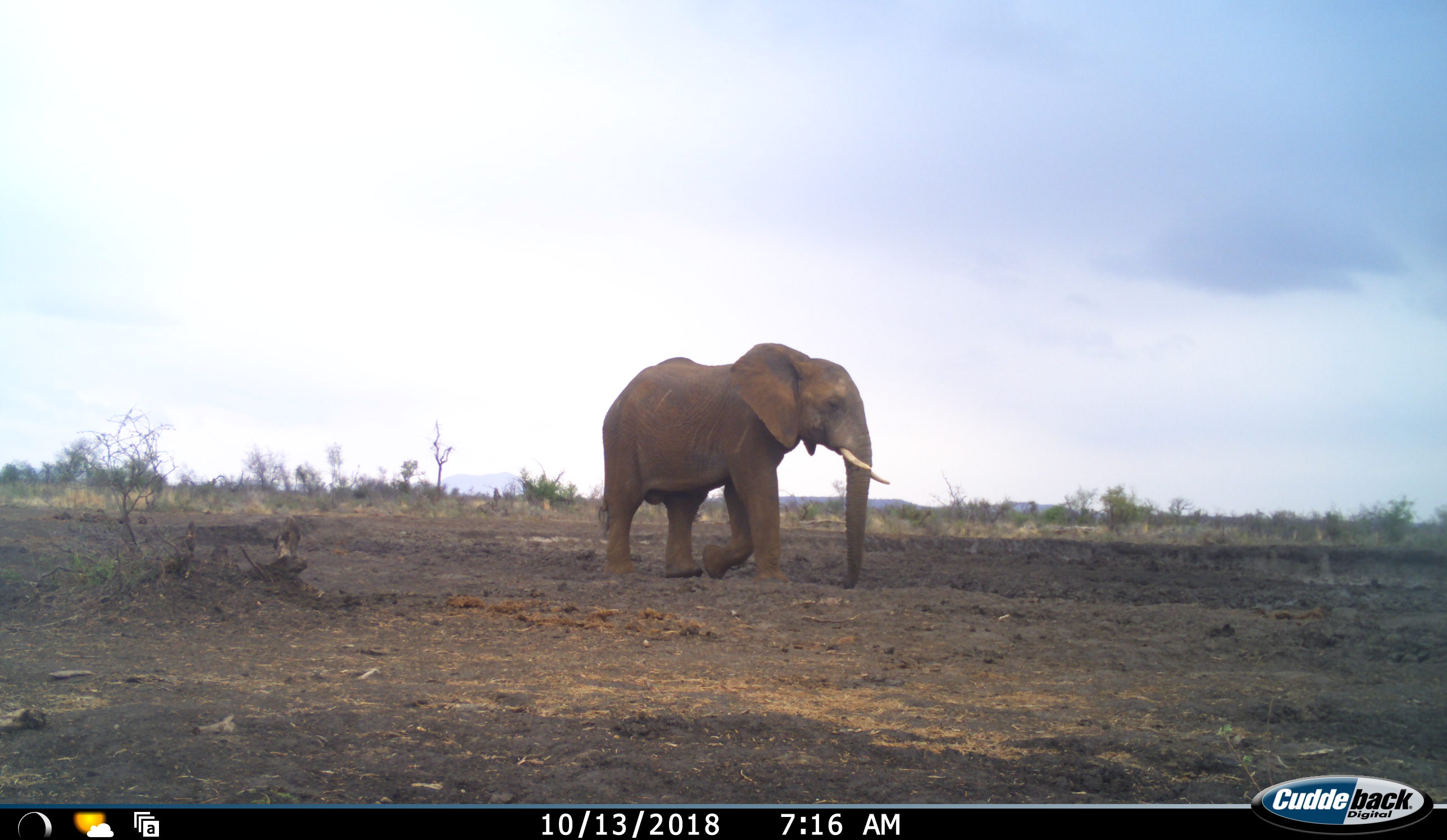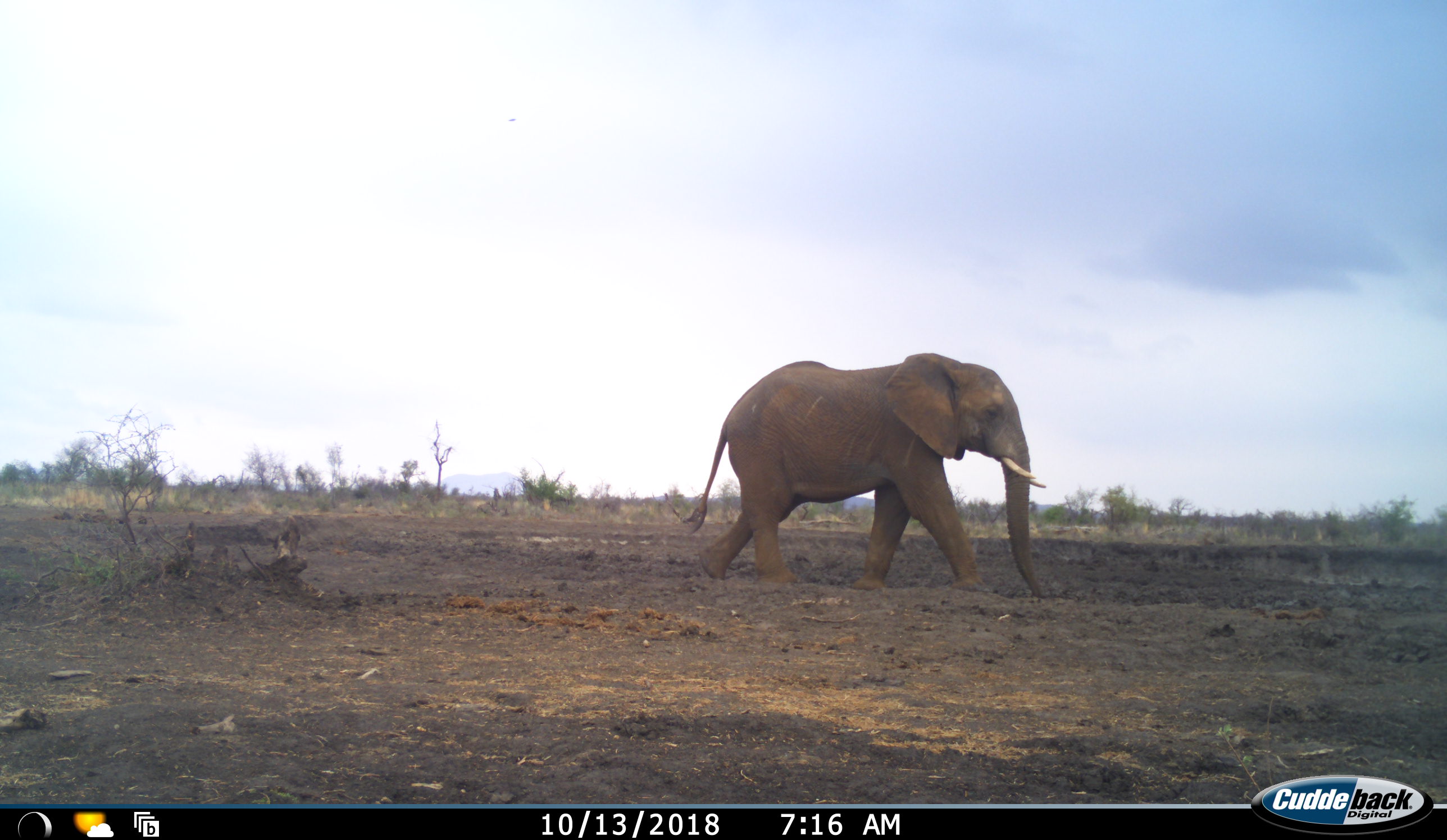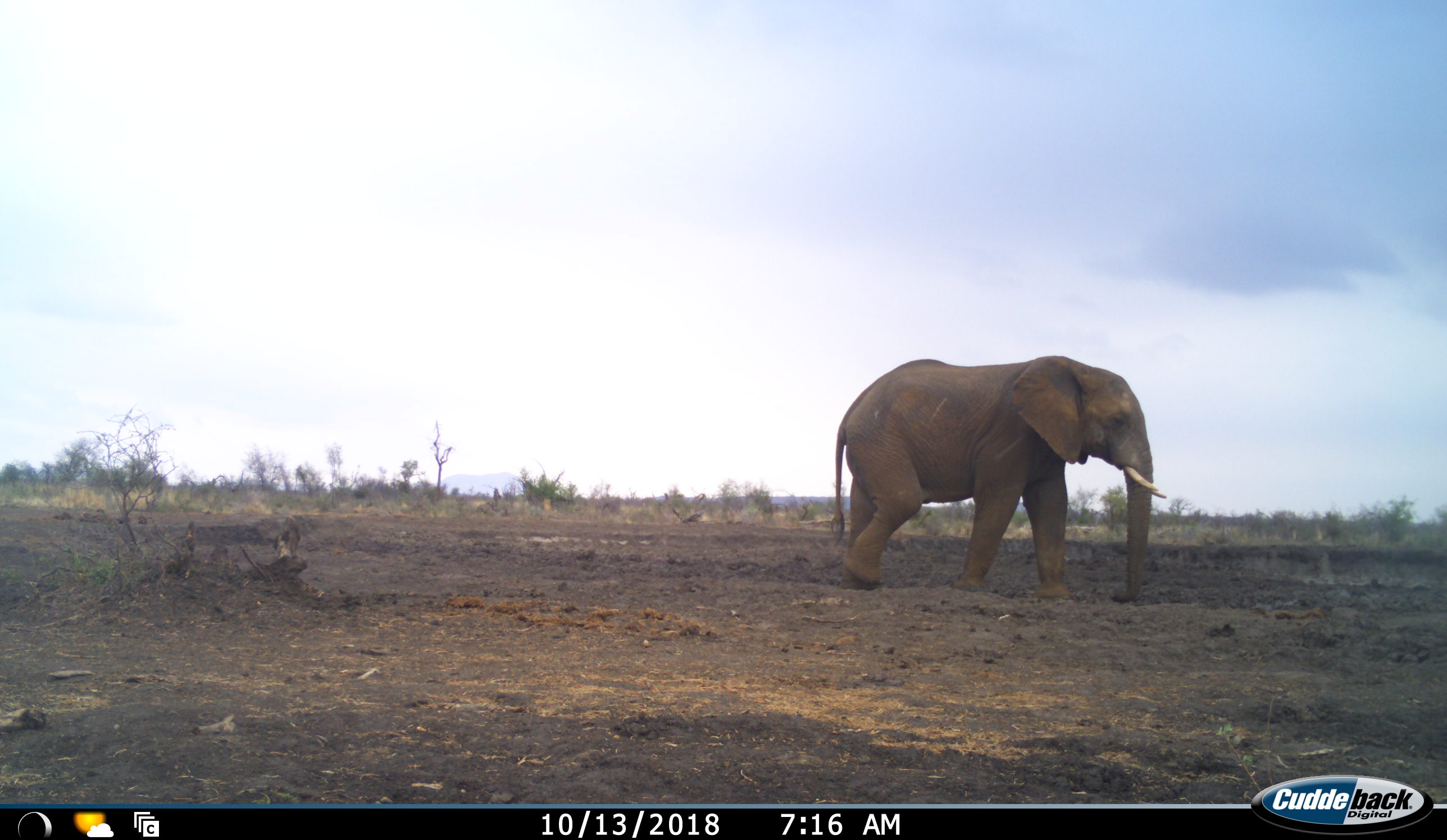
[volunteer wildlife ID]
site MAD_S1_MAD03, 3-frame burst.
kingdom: Animalia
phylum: Chordata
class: Mammalia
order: Proboscidea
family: Elephantidae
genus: Loxodonta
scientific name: Loxodonta africana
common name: african bush elephant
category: elephant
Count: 1.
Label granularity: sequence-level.